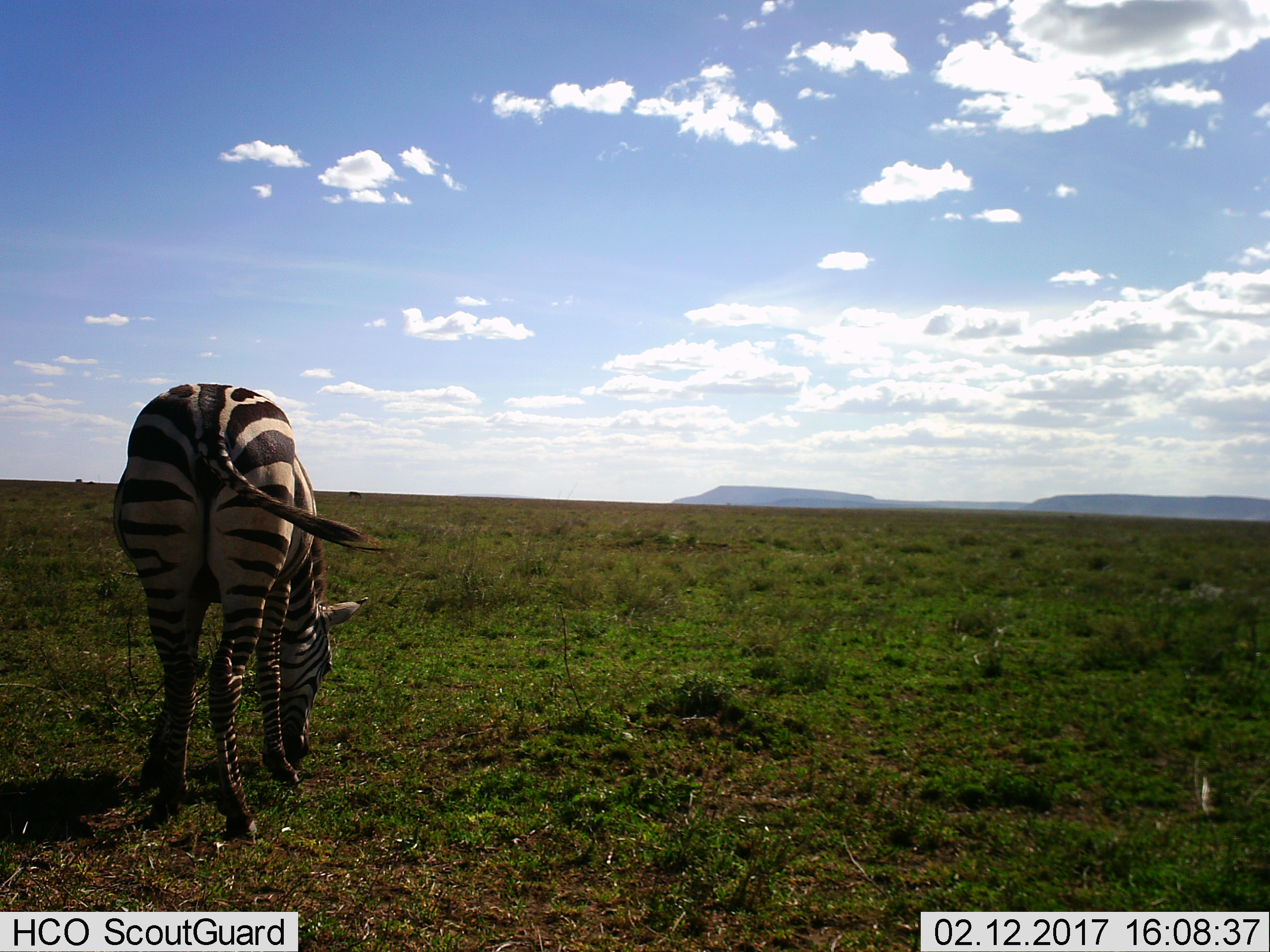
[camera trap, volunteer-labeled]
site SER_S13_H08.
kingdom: Animalia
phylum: Chordata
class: Mammalia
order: Perissodactyla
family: Equidae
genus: Equus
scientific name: Equus quagga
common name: plains zebra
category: zebraplains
Zebraplains (plains zebra) (Equus quagga), count 1. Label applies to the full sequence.